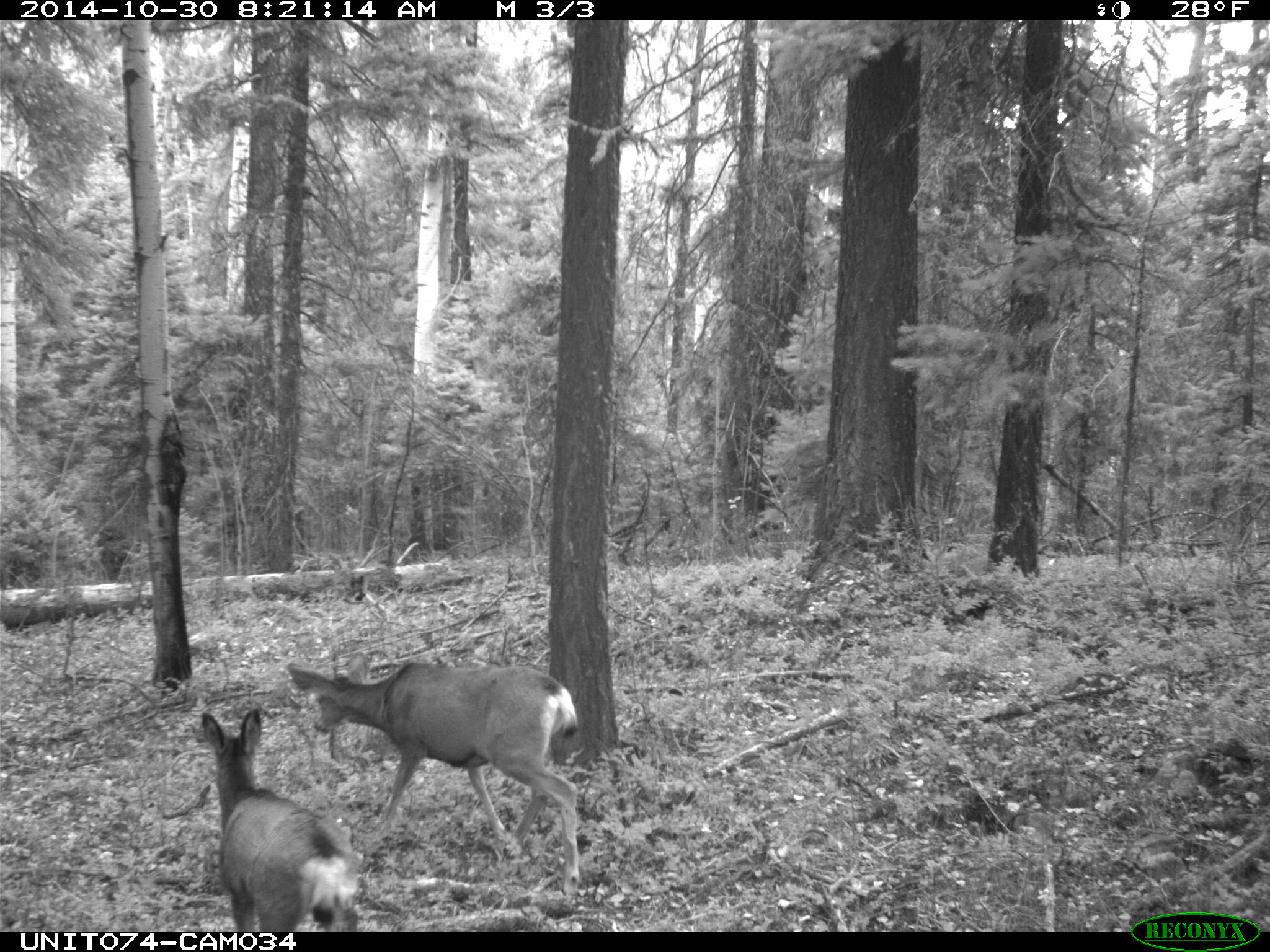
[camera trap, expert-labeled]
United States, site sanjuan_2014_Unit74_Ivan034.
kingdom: Animalia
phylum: Chordata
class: Mammalia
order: Artiodactyla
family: Cervidae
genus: Odocoileus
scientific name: Odocoileus hemionus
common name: mule deer